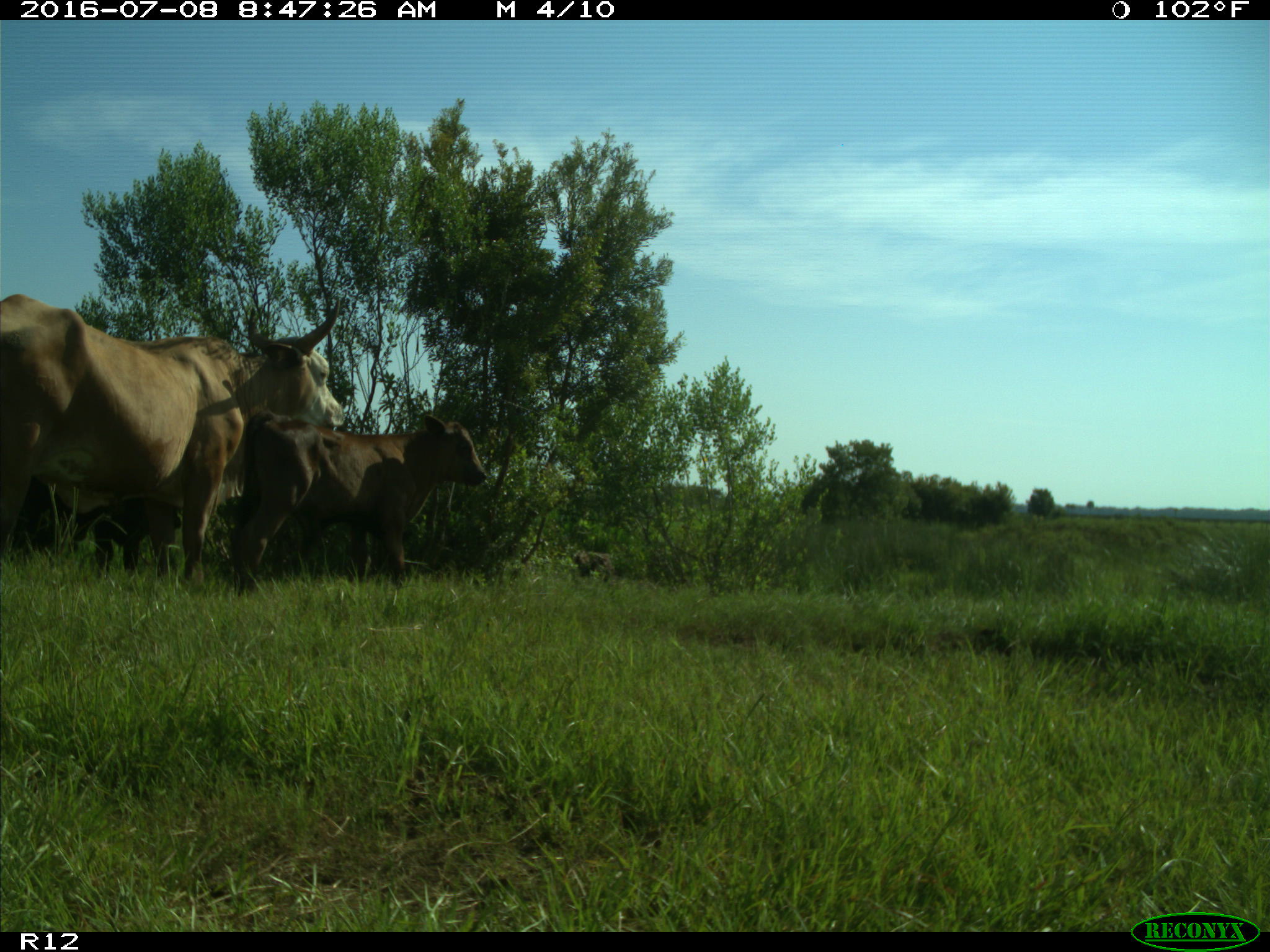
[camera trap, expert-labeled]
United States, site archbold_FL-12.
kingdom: Animalia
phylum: Chordata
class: Mammalia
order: Artiodactyla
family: Bovidae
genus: Bos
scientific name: Bos taurus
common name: domestic cow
Bos taurus (domestic cow).